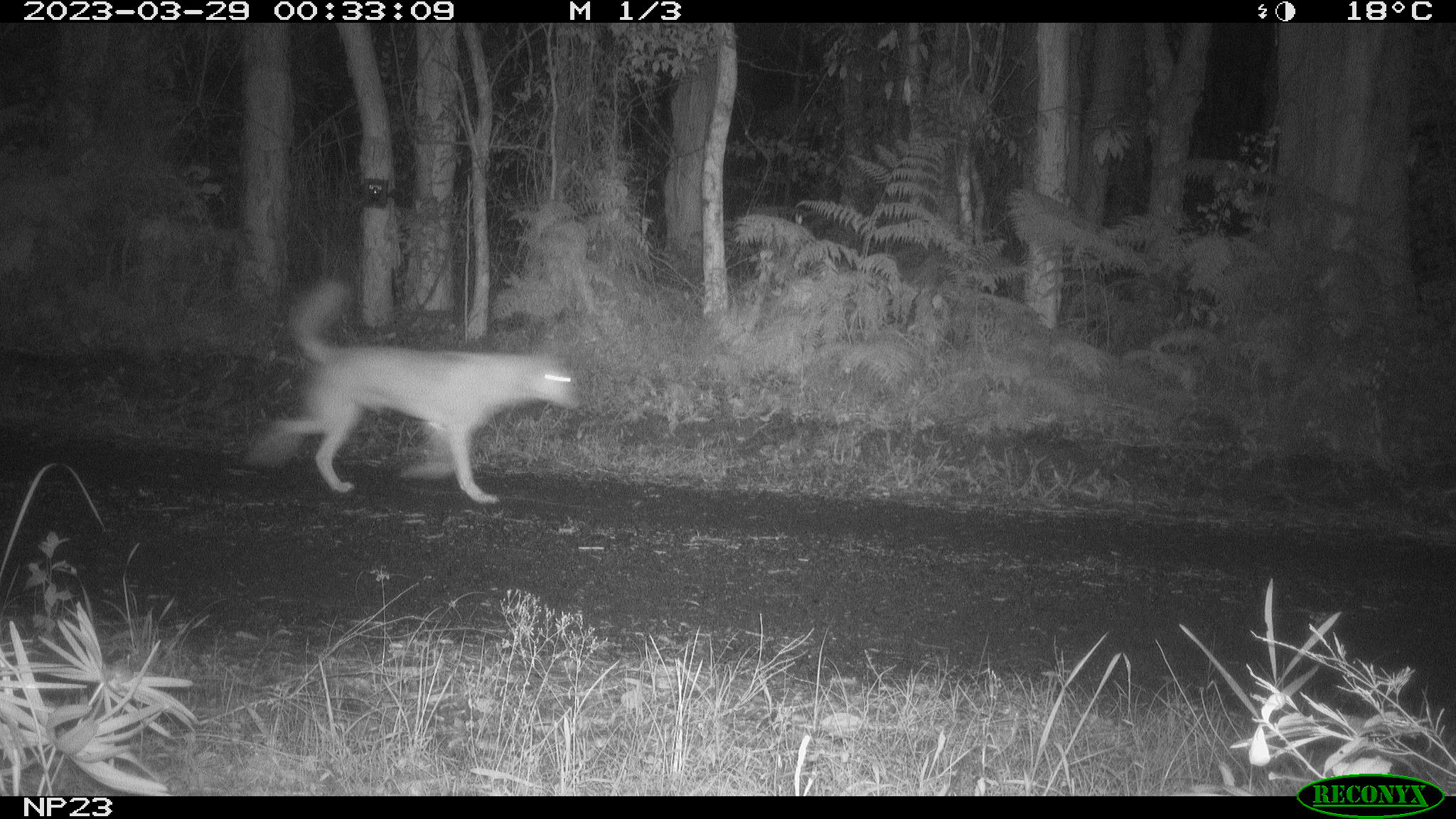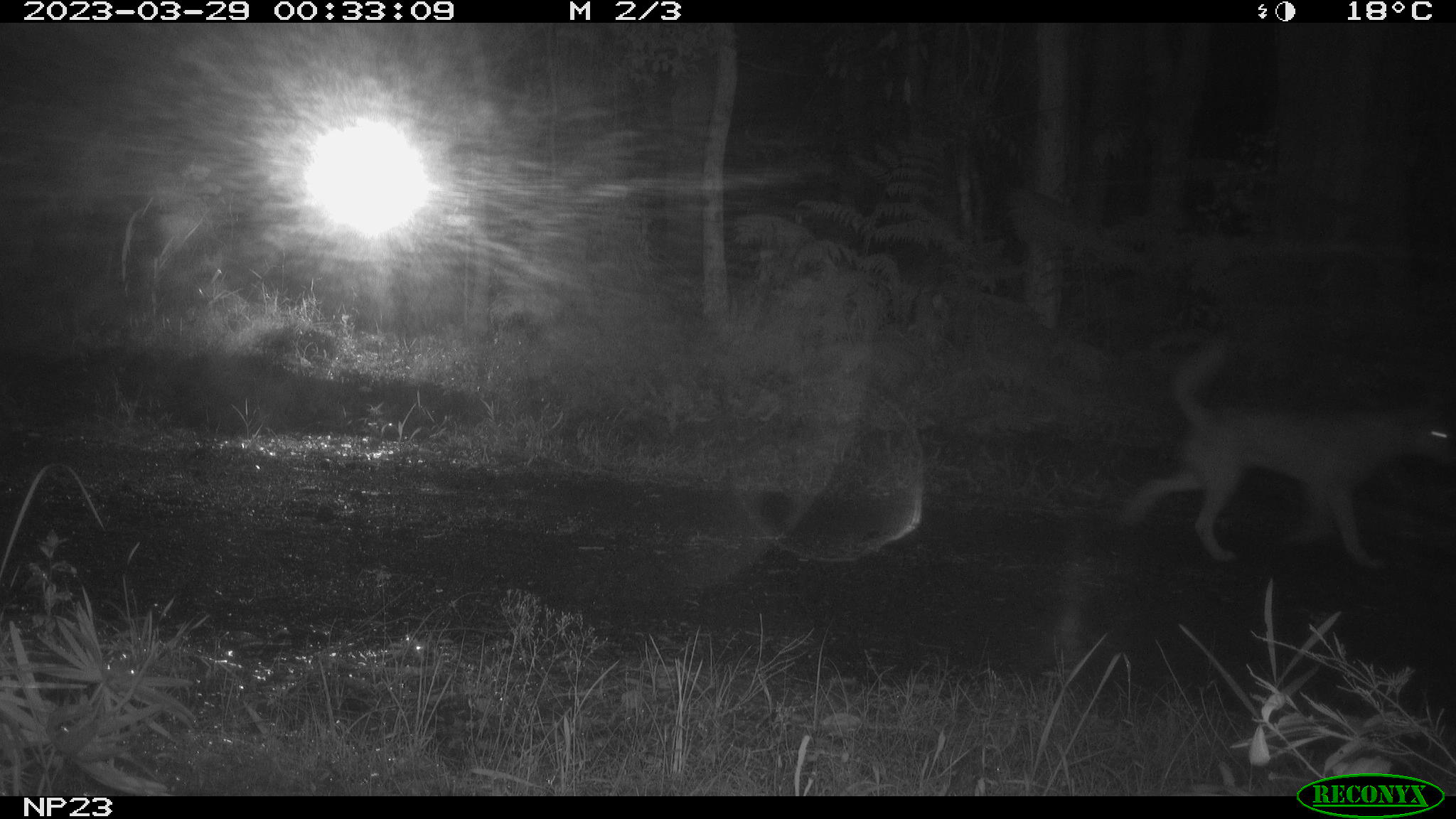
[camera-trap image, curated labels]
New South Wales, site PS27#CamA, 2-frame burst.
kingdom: Animalia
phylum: Chordata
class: Mammalia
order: Carnivora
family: Canidae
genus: Canis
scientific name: Canis familiaris dingo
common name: dingo